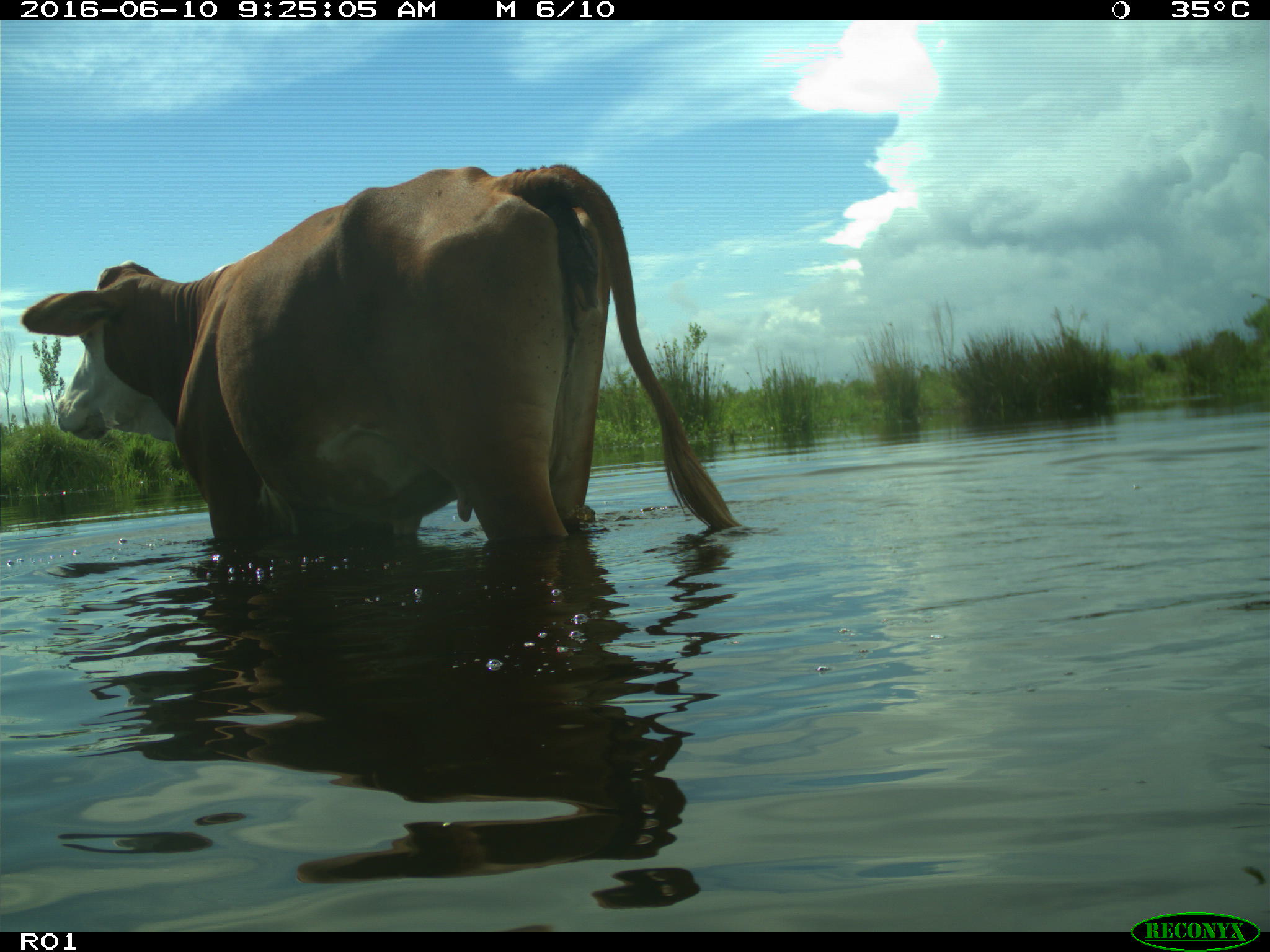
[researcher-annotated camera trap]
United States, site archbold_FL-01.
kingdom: Animalia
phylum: Chordata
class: Mammalia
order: Artiodactyla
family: Bovidae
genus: Bos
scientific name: Bos taurus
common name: domestic cow